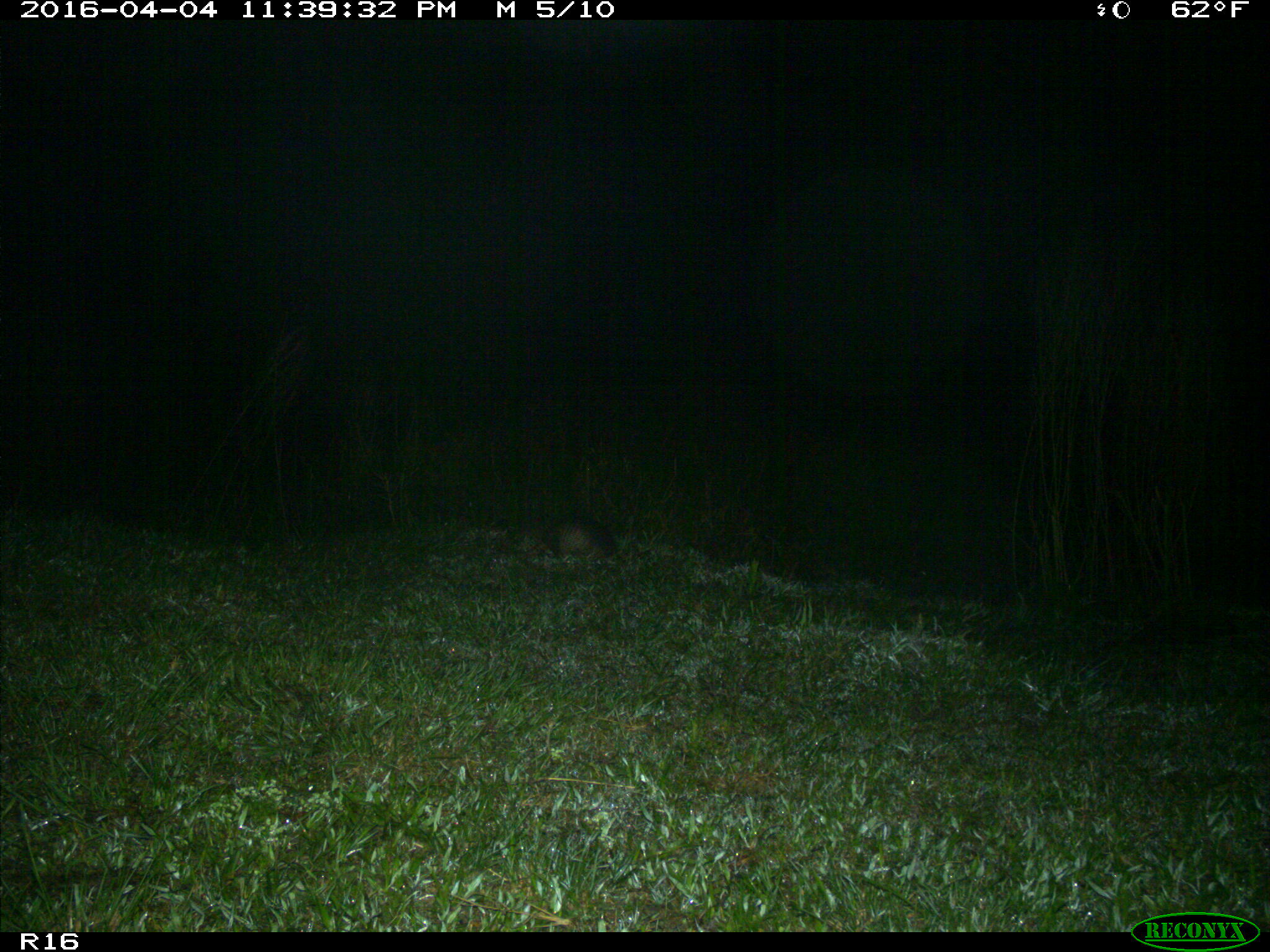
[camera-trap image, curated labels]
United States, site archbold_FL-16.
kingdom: Animalia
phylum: Chordata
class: Mammalia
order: Cingulata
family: Dasypodidae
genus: Dasypus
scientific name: Dasypus novemcinctus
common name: nine-banded armadillo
Dasypus novemcinctus (nine-banded armadillo).